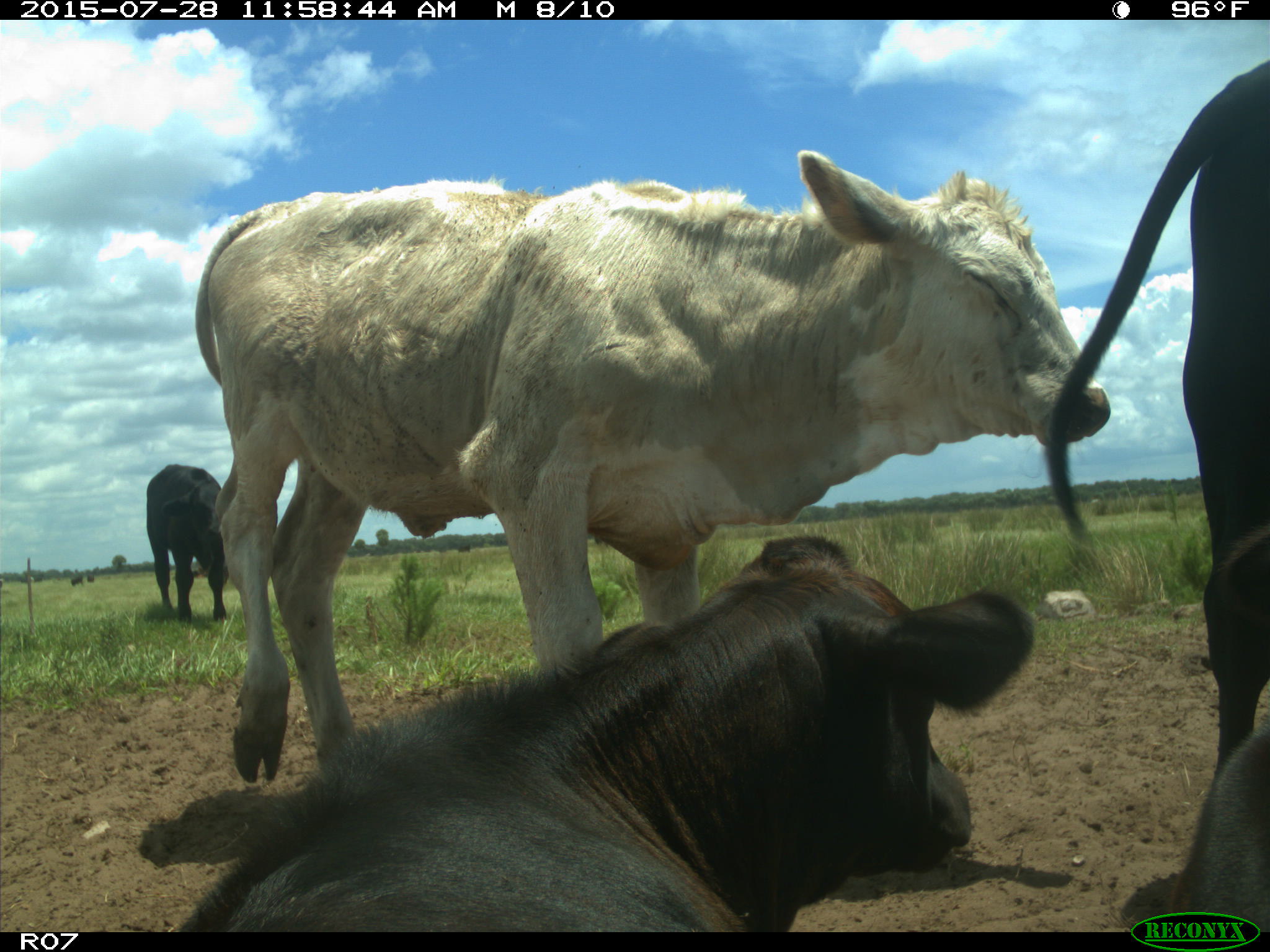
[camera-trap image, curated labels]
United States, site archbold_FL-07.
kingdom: Animalia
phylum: Chordata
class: Mammalia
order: Artiodactyla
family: Bovidae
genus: Bos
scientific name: Bos taurus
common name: domestic cow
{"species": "Bos taurus (domestic cow)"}